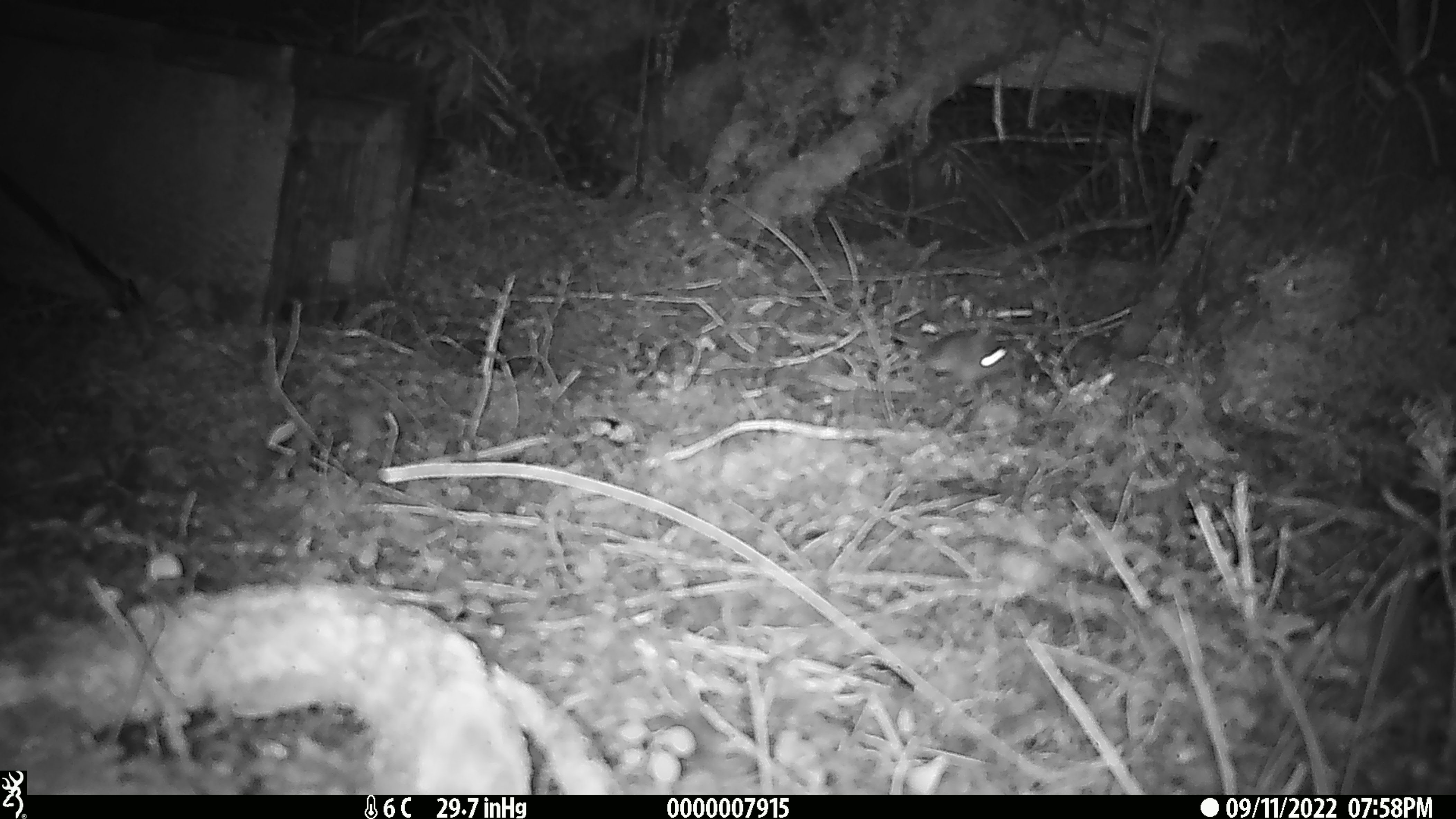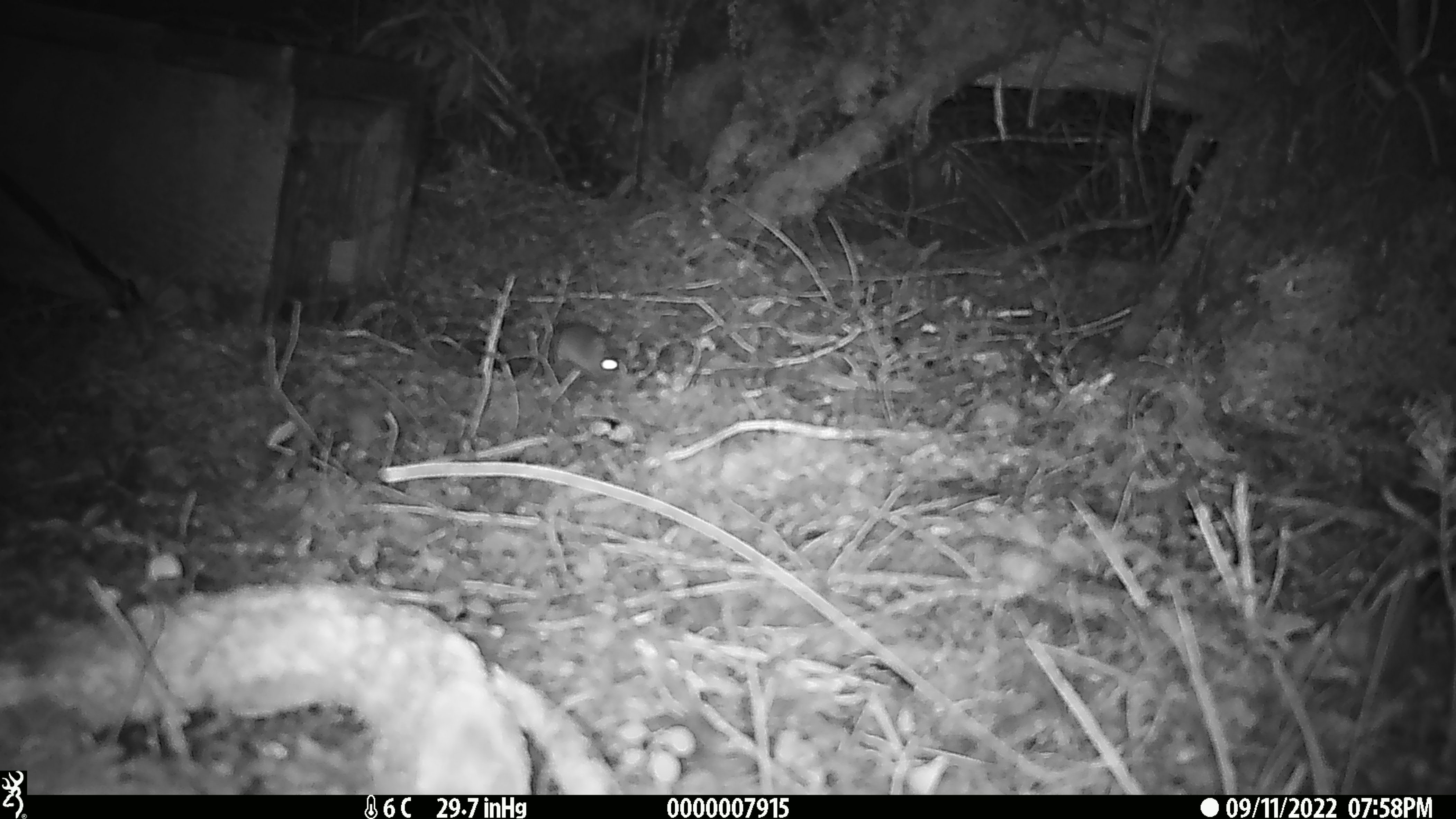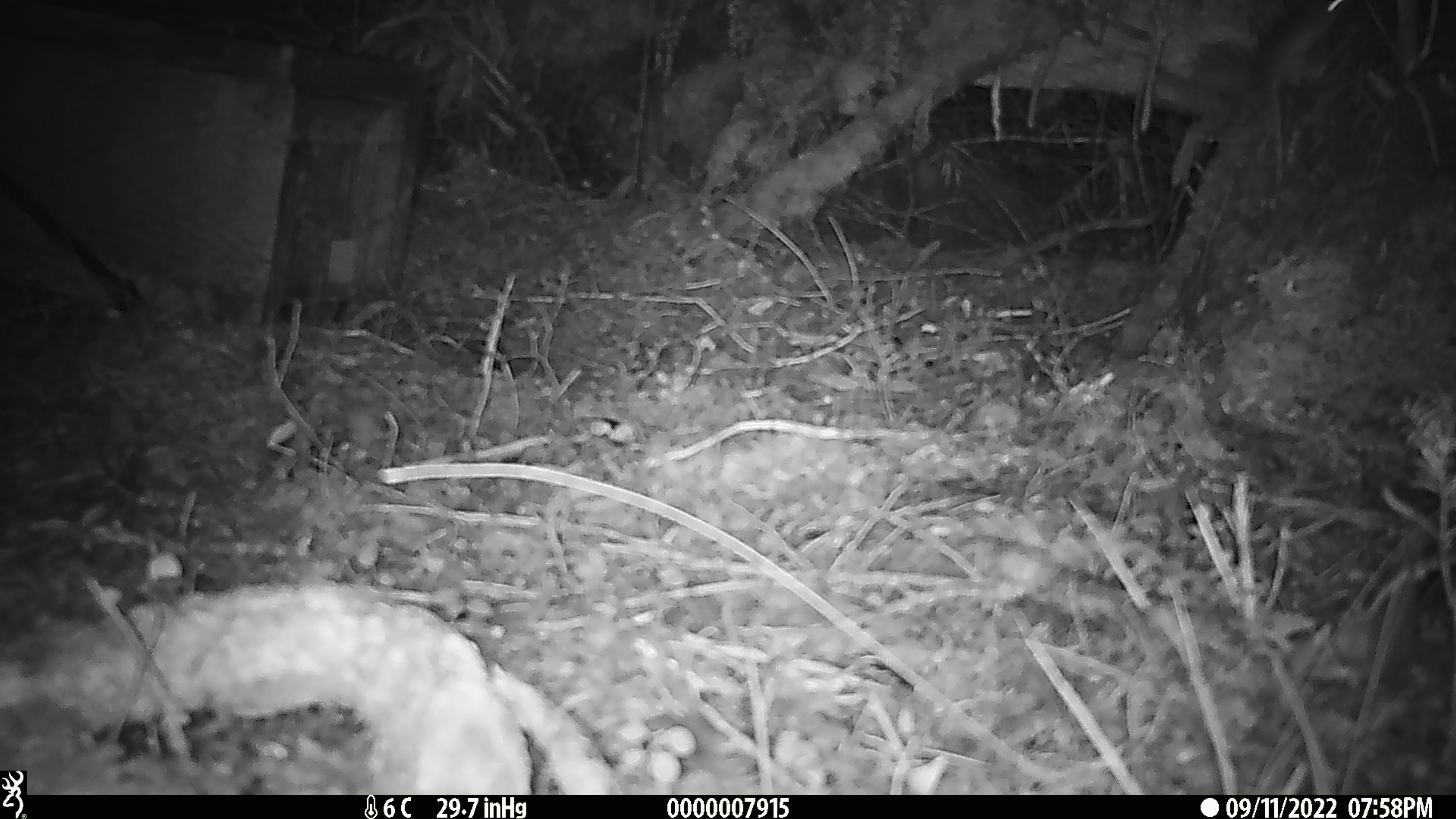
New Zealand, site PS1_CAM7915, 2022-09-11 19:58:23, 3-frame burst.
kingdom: Animalia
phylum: Chordata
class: Mammalia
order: Rodentia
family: Muridae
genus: Mus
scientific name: Mus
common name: mouse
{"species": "mouse (Mus)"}